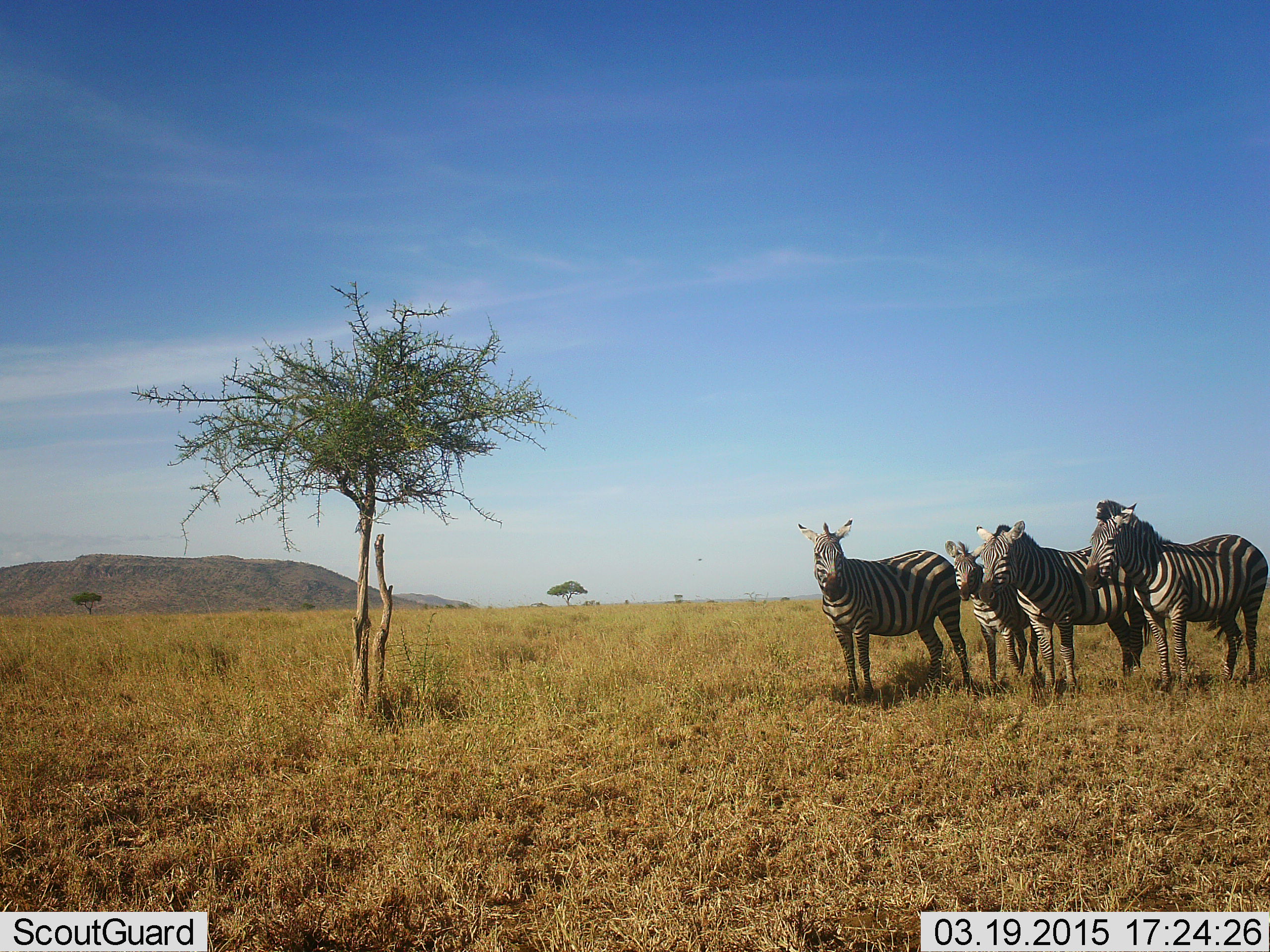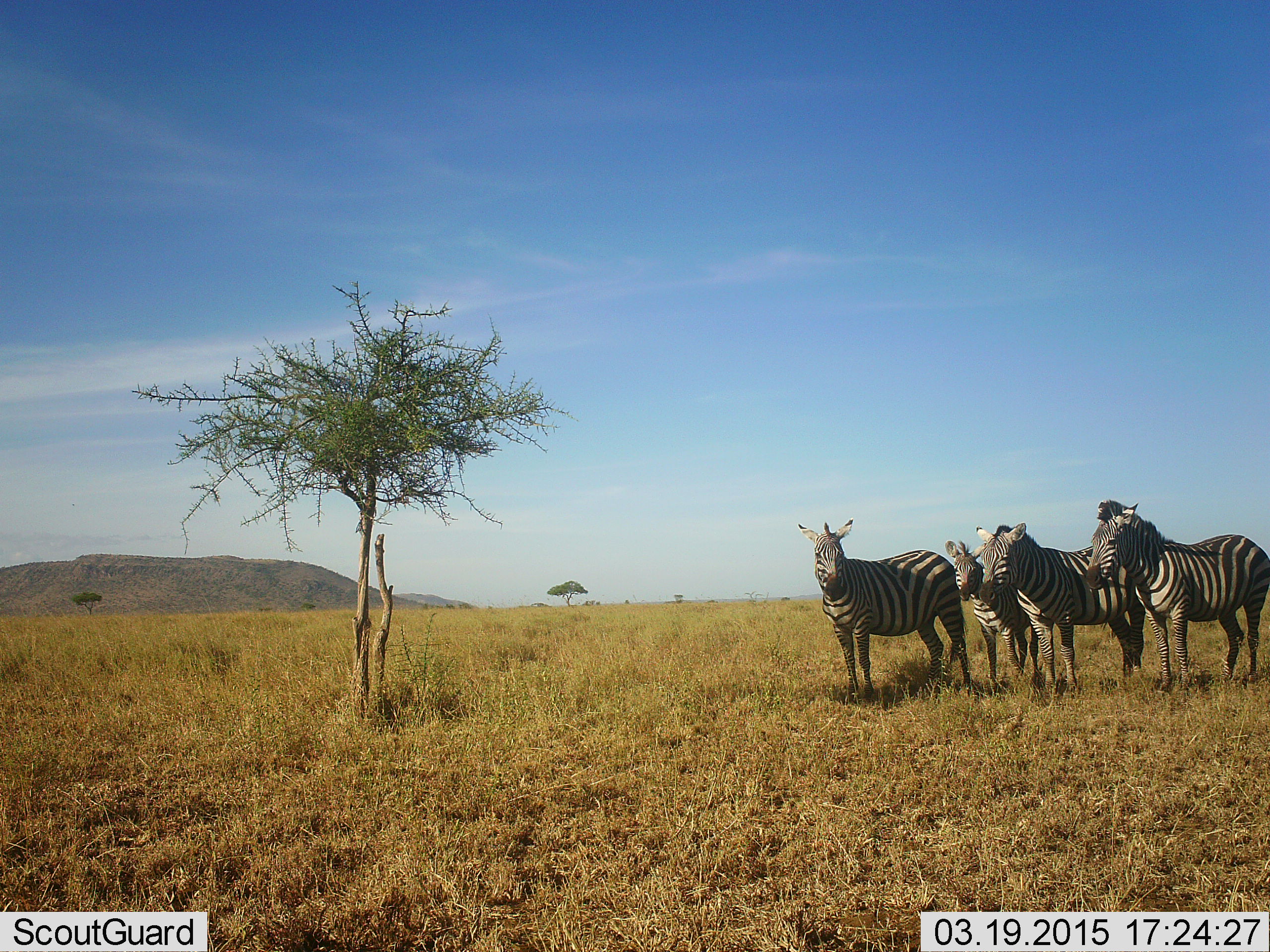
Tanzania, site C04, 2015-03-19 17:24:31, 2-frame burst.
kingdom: Animalia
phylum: Chordata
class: Mammalia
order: Perissodactyla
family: Equidae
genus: Equus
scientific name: Equus quagga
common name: plains zebra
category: zebra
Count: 4.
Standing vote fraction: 90%.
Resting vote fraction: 0%.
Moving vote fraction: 0%.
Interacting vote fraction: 0%.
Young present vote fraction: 20%.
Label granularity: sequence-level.